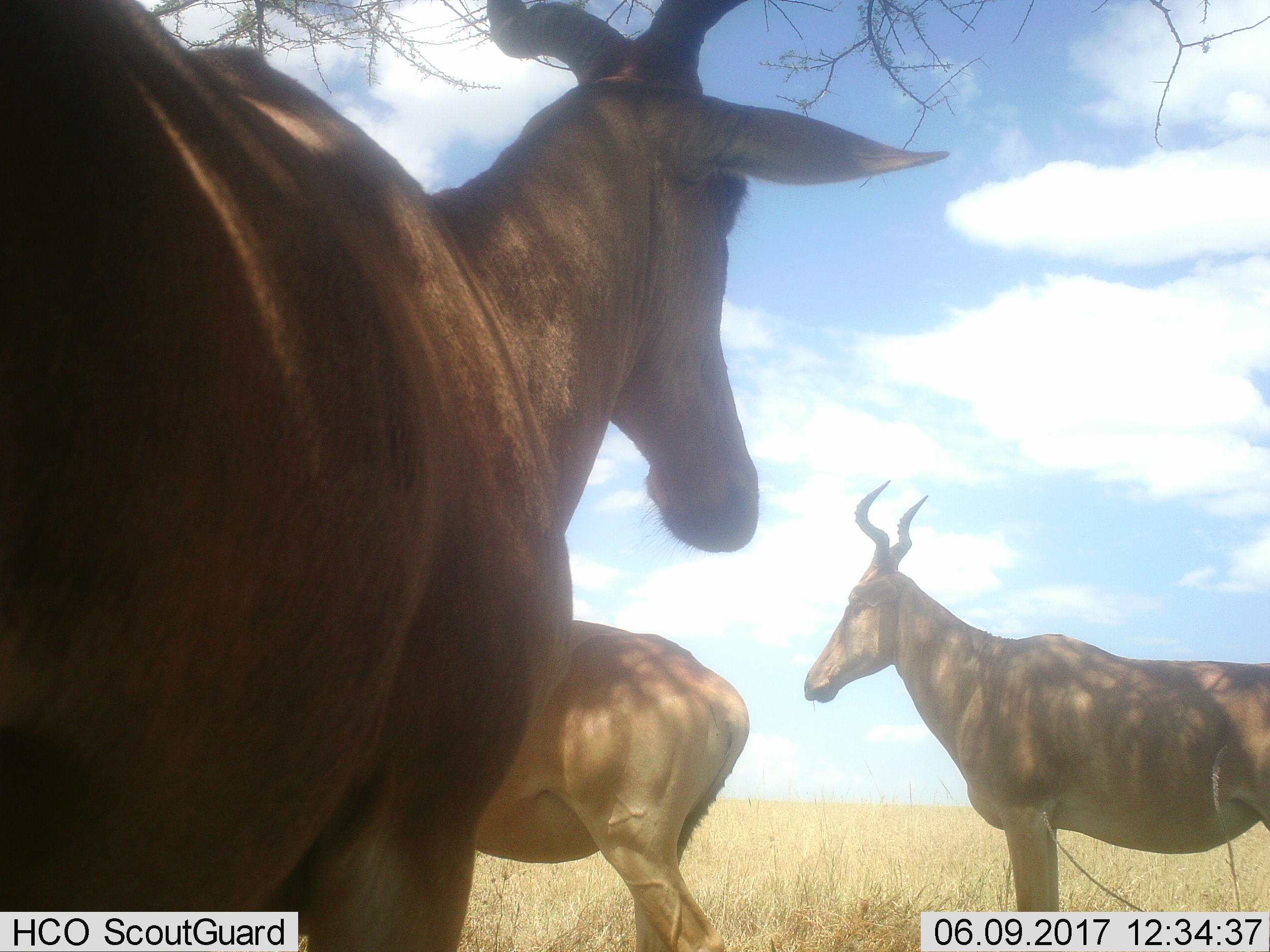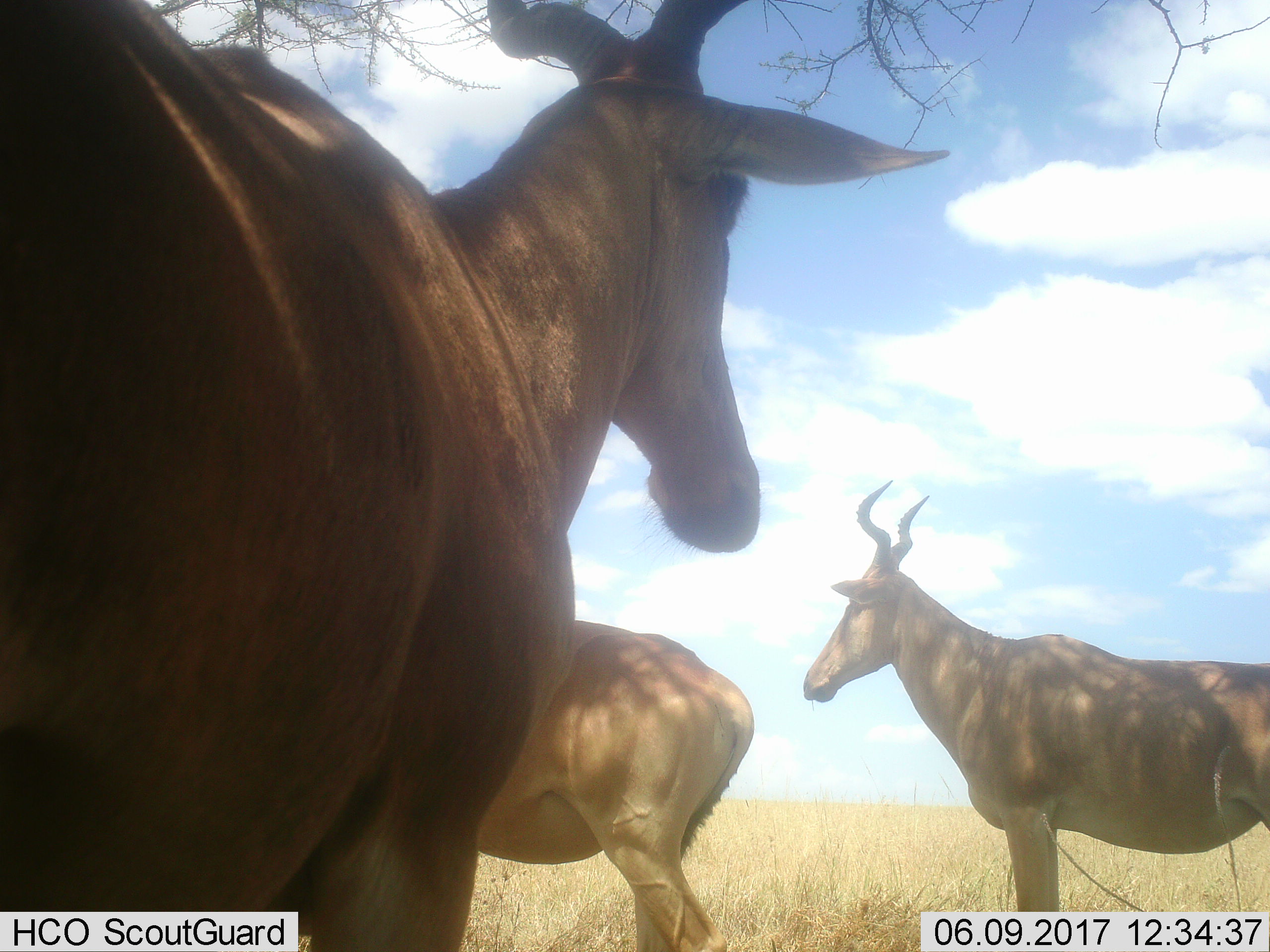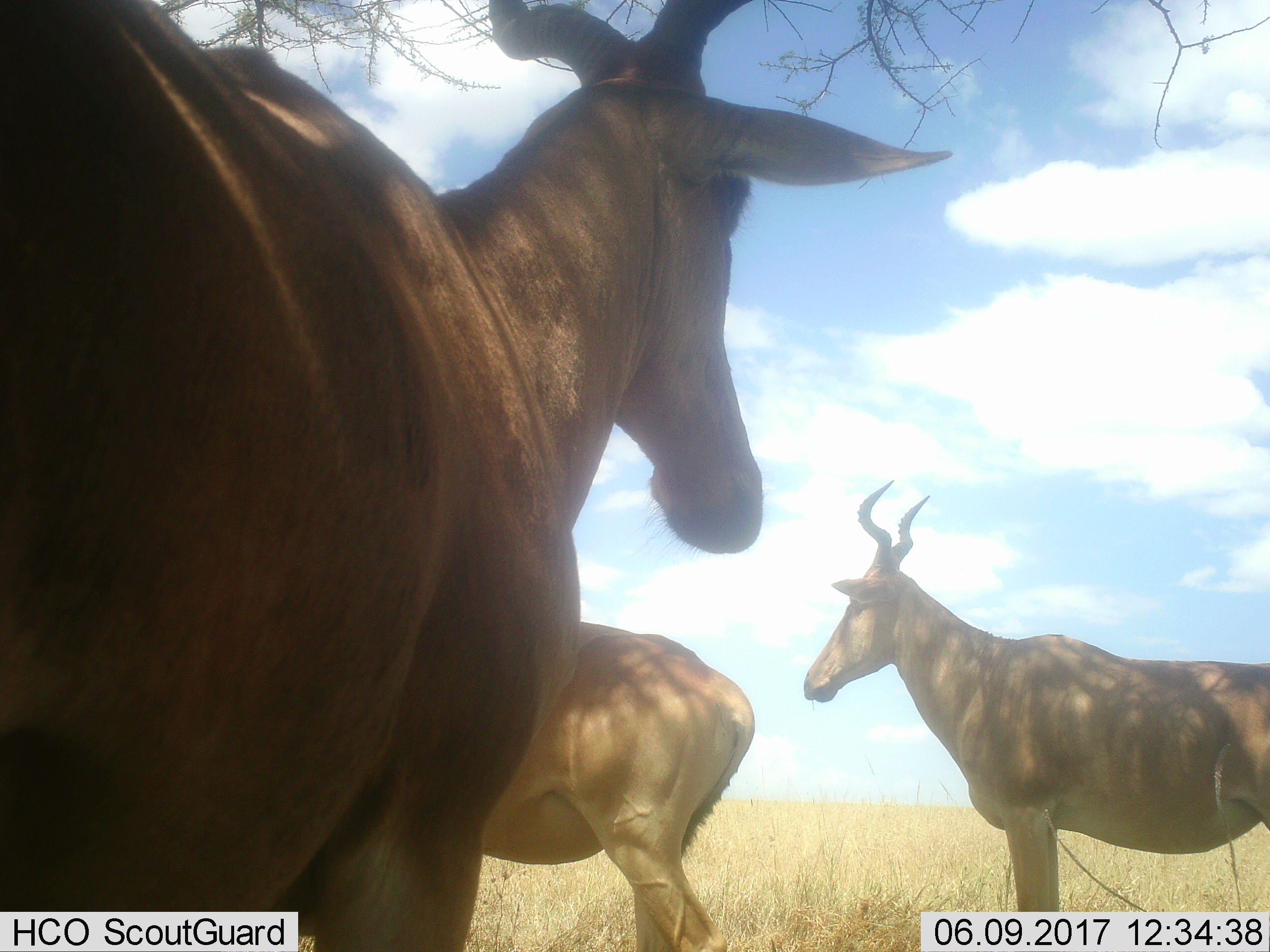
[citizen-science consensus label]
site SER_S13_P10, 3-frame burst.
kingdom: Animalia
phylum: Chordata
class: Mammalia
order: Artiodactyla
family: Bovidae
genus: Alcelaphus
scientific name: Alcelaphus buselaphus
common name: hartebeest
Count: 3.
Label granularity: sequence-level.